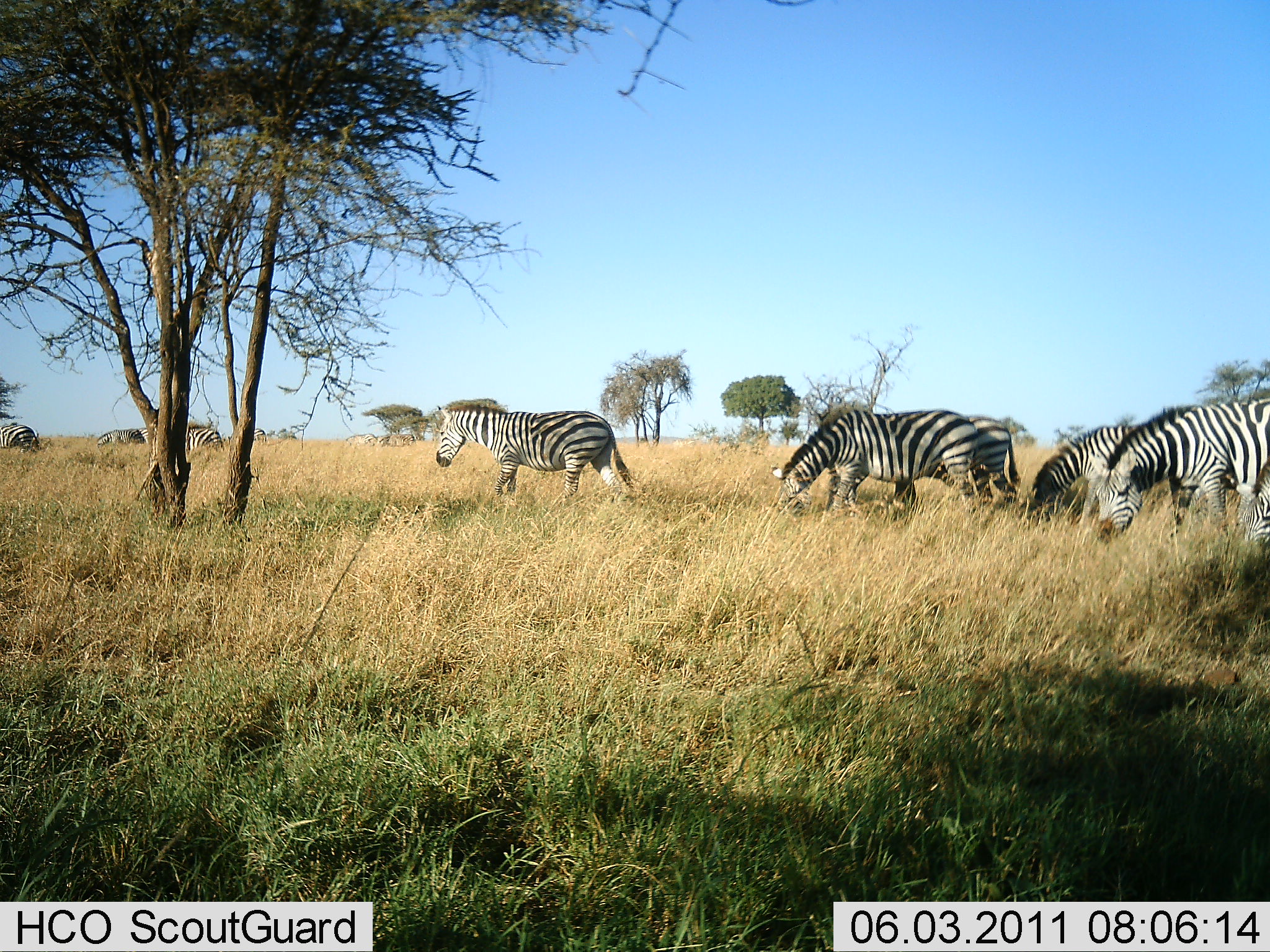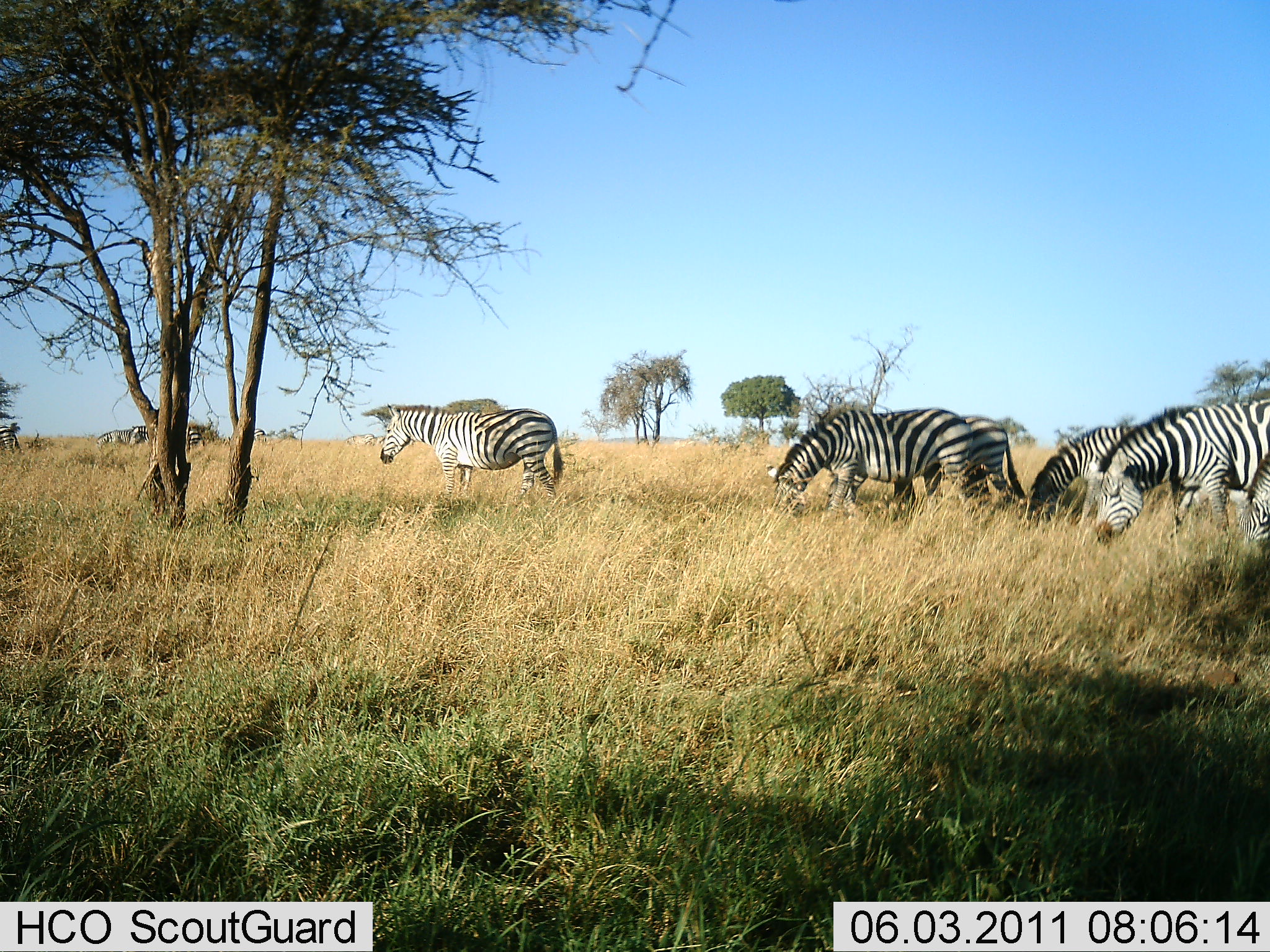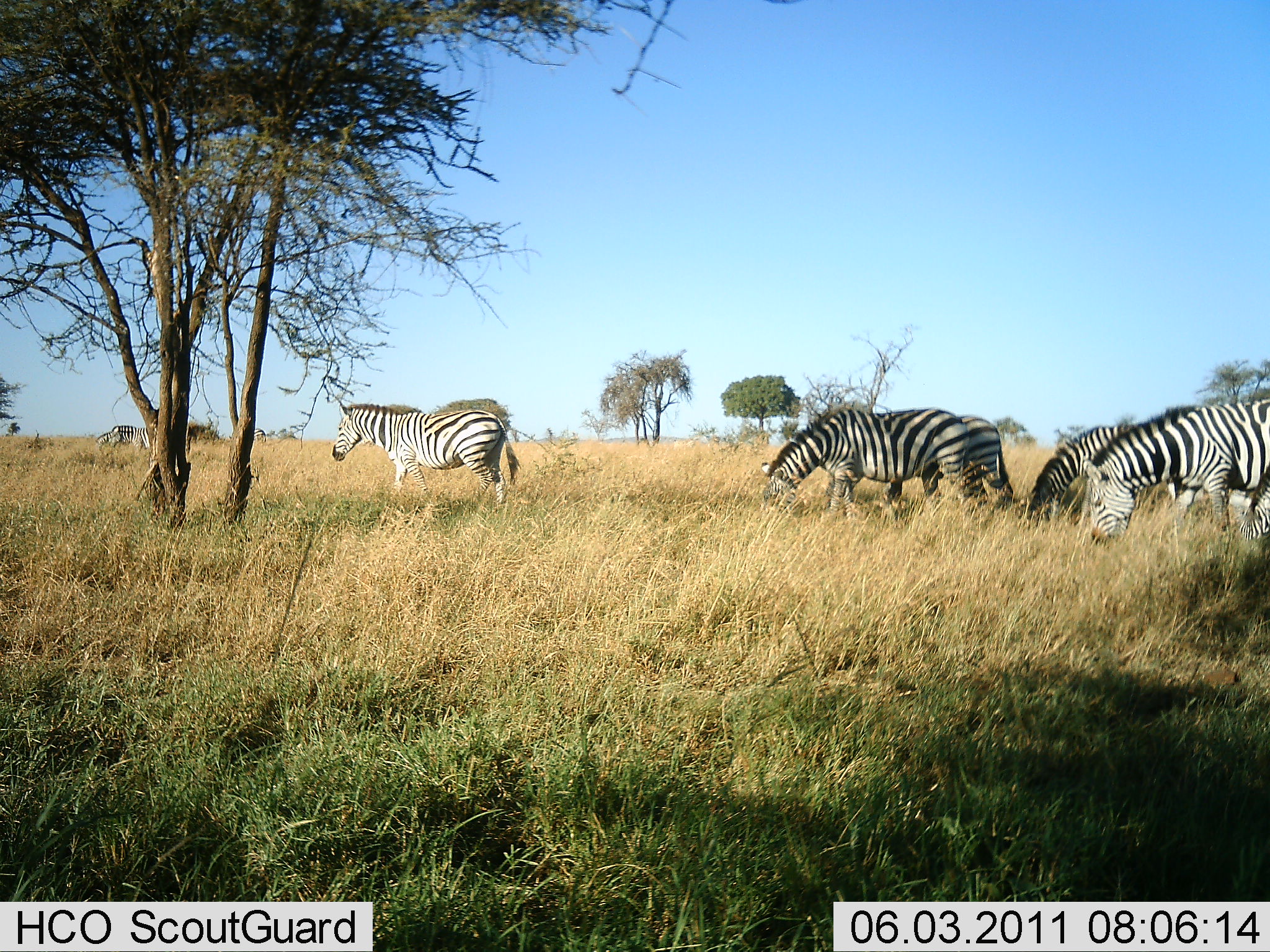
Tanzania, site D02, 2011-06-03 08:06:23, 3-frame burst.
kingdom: Animalia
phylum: Chordata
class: Mammalia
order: Perissodactyla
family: Equidae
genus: Equus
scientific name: Equus quagga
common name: plains zebra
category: zebra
Zebra (plains zebra) (Equus quagga), count 8. Behavior (volunteer vote fractions): standing 31%, resting 0%, moving 75%, interacting 6%. Young present (vote fraction): 0%. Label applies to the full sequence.